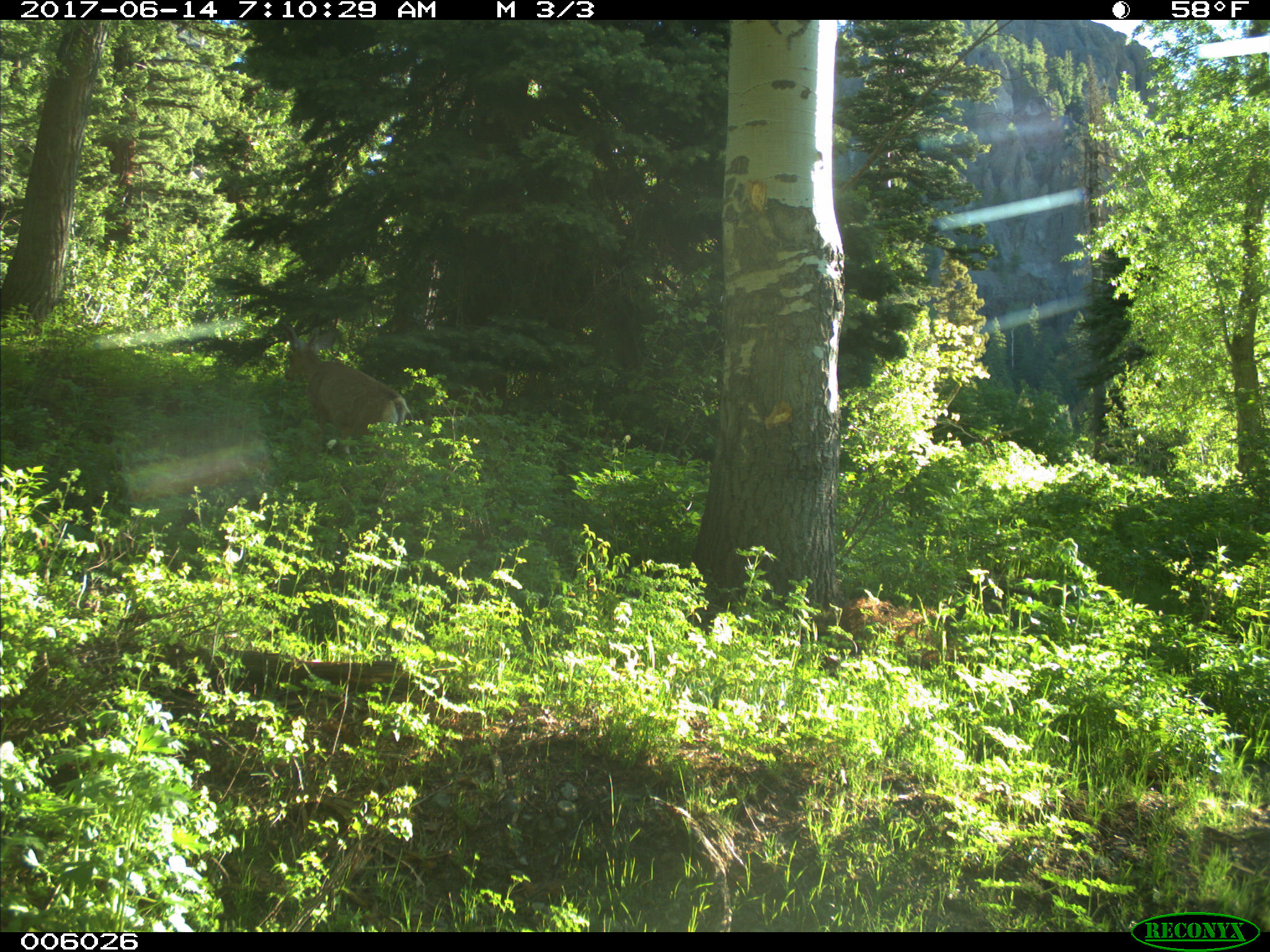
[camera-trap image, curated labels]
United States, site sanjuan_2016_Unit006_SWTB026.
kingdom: Animalia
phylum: Chordata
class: Mammalia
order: Artiodactyla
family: Cervidae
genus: Odocoileus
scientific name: Odocoileus hemionus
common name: mule deer